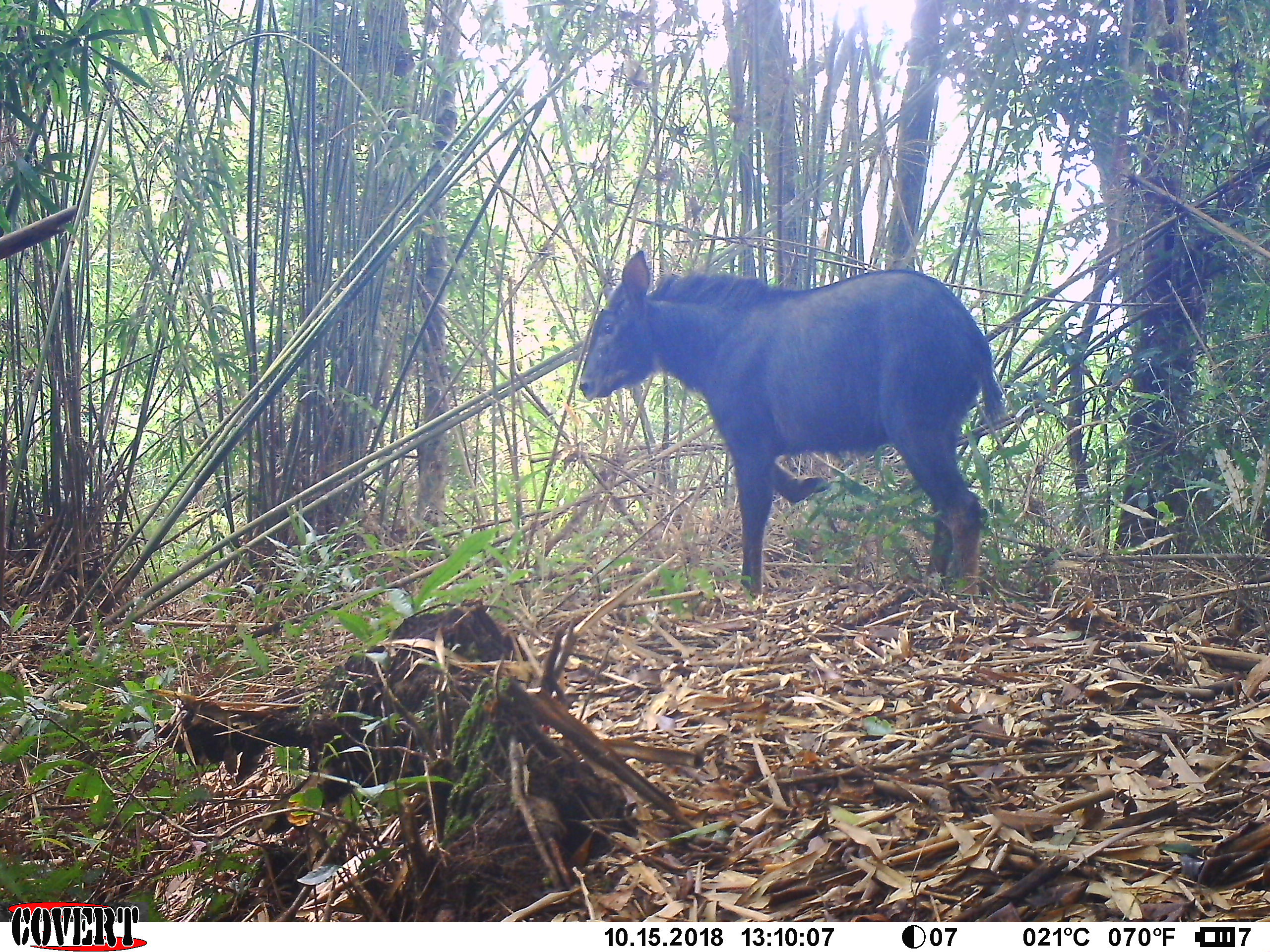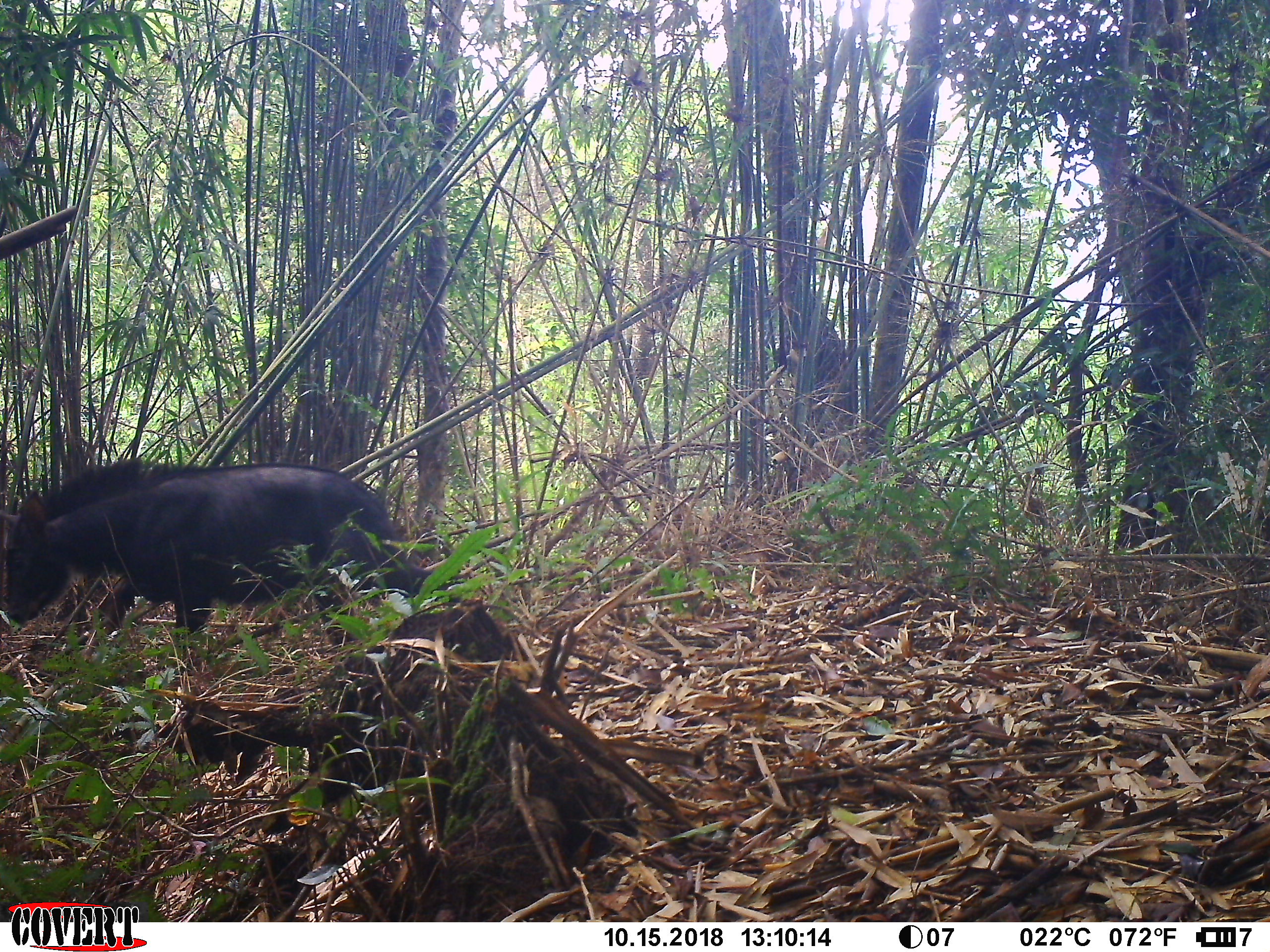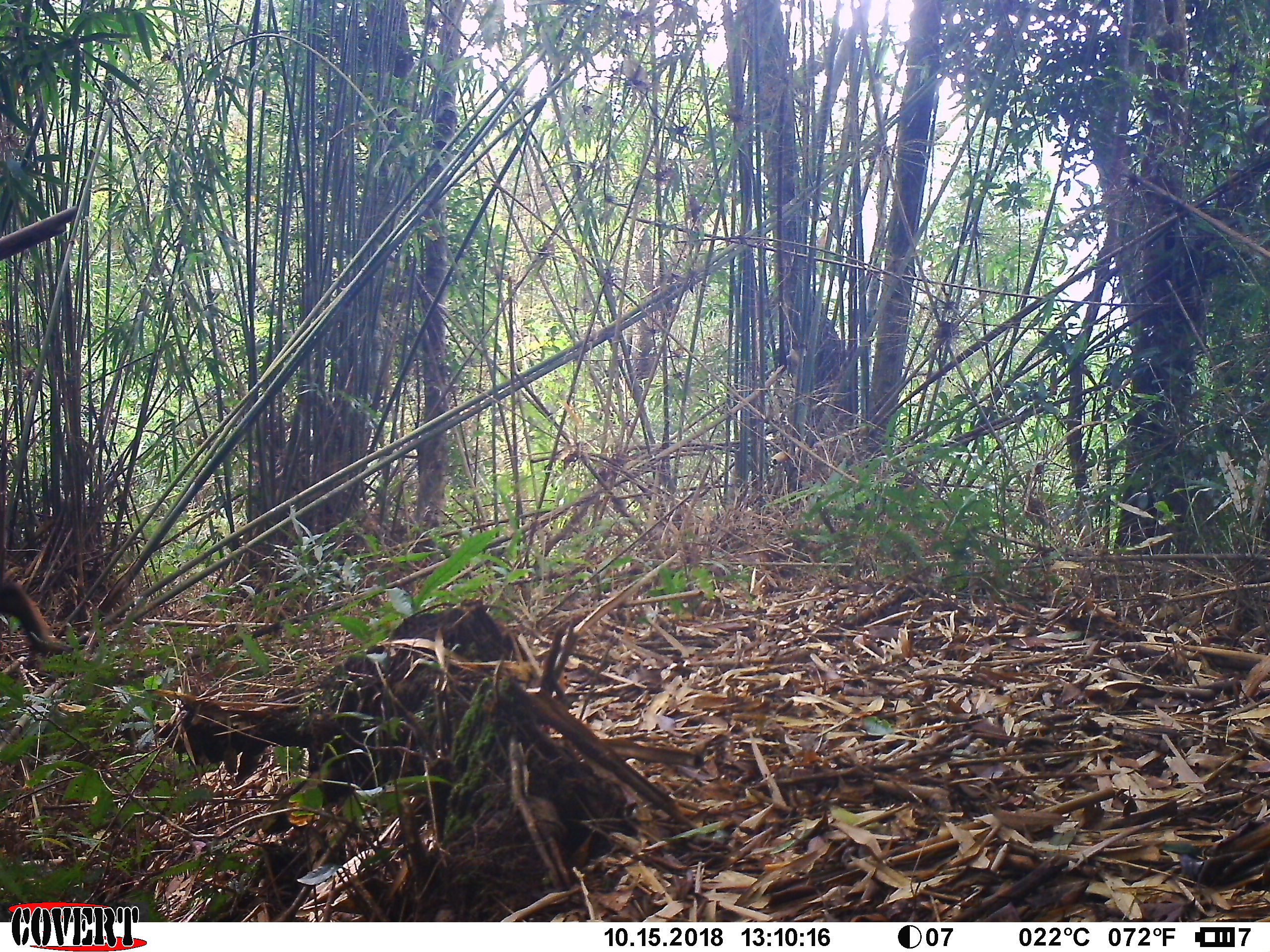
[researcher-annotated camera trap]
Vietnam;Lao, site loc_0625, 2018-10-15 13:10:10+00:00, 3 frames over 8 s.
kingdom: Animalia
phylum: Chordata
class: Mammalia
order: Artiodactyla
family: Bovidae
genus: Capricornis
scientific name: Capricornis sumatraensis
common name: chinese serow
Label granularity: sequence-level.